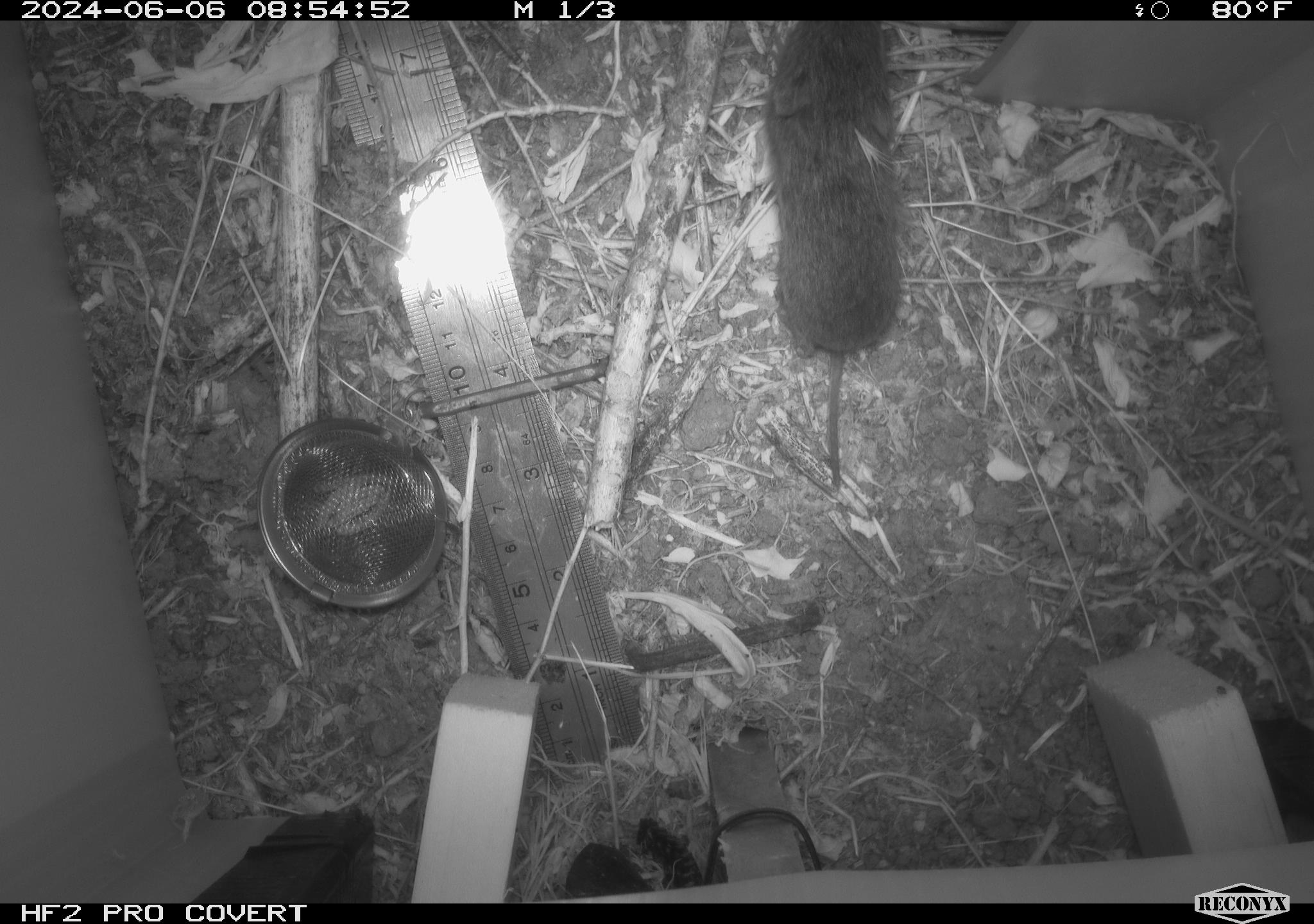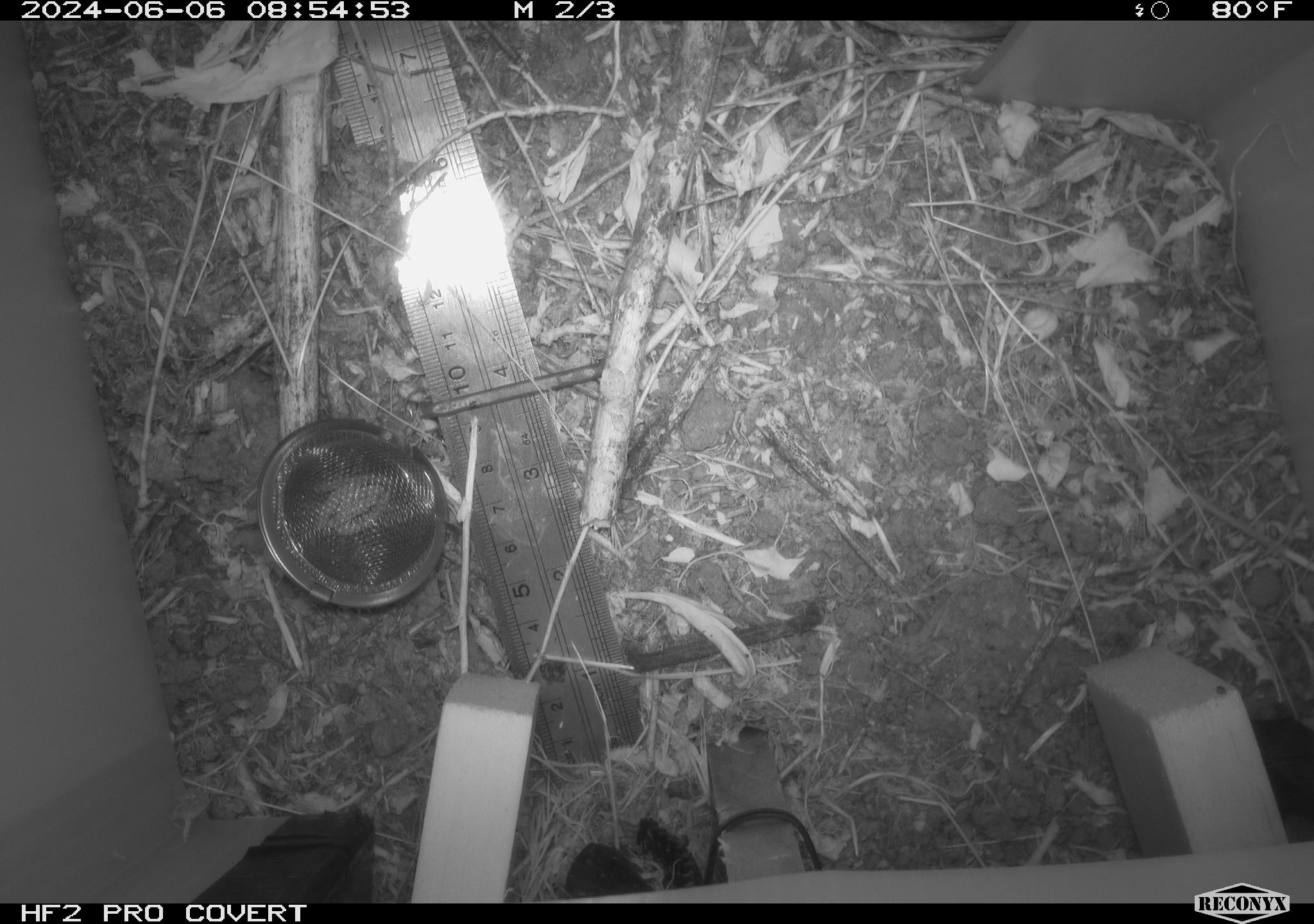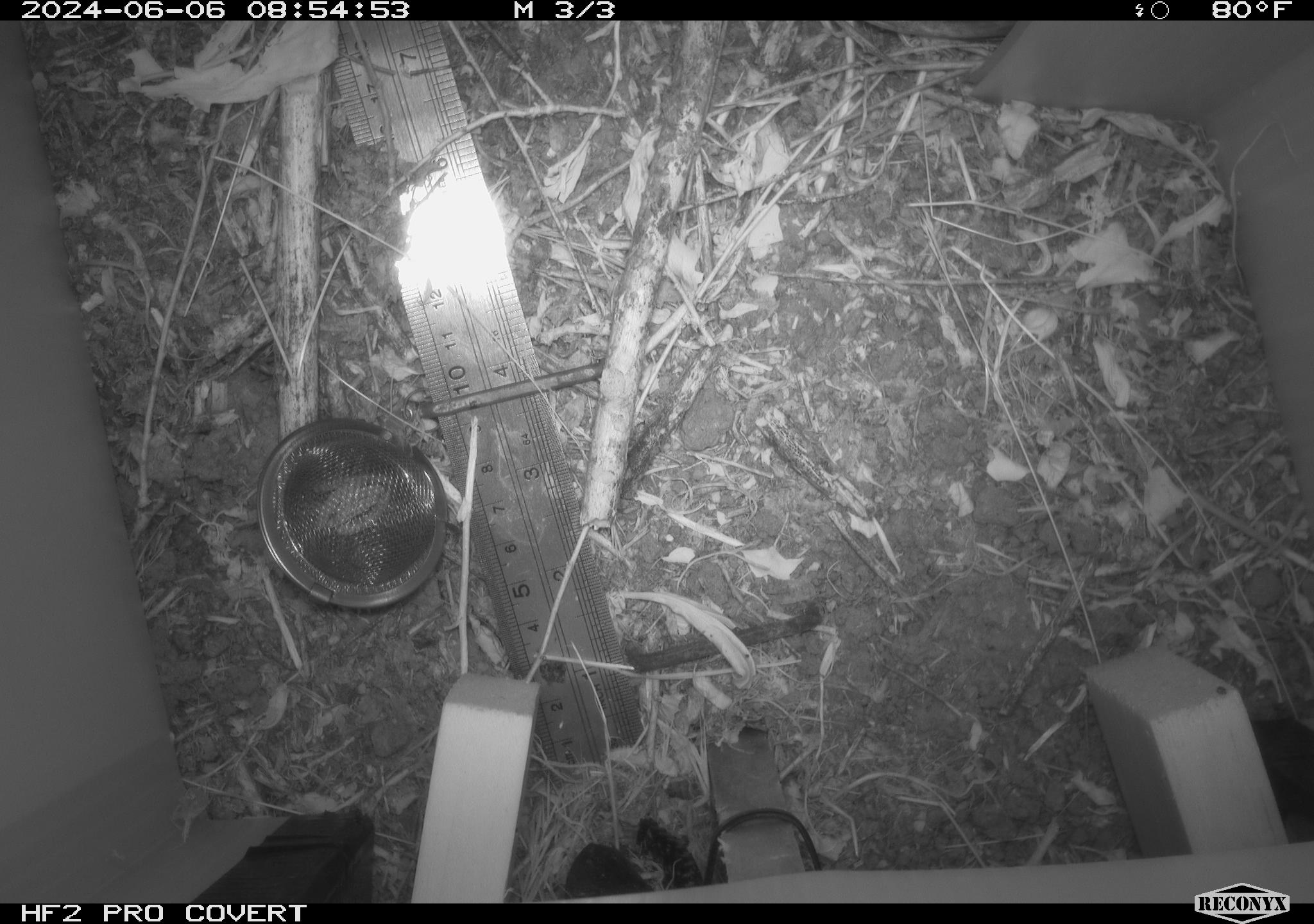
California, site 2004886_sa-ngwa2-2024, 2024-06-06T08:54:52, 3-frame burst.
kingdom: Animalia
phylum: Chordata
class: Mammalia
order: Rodentia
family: Cricetidae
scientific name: Arvicolinae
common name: voles, lemmings, and muskrats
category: arvicolinae subfamily